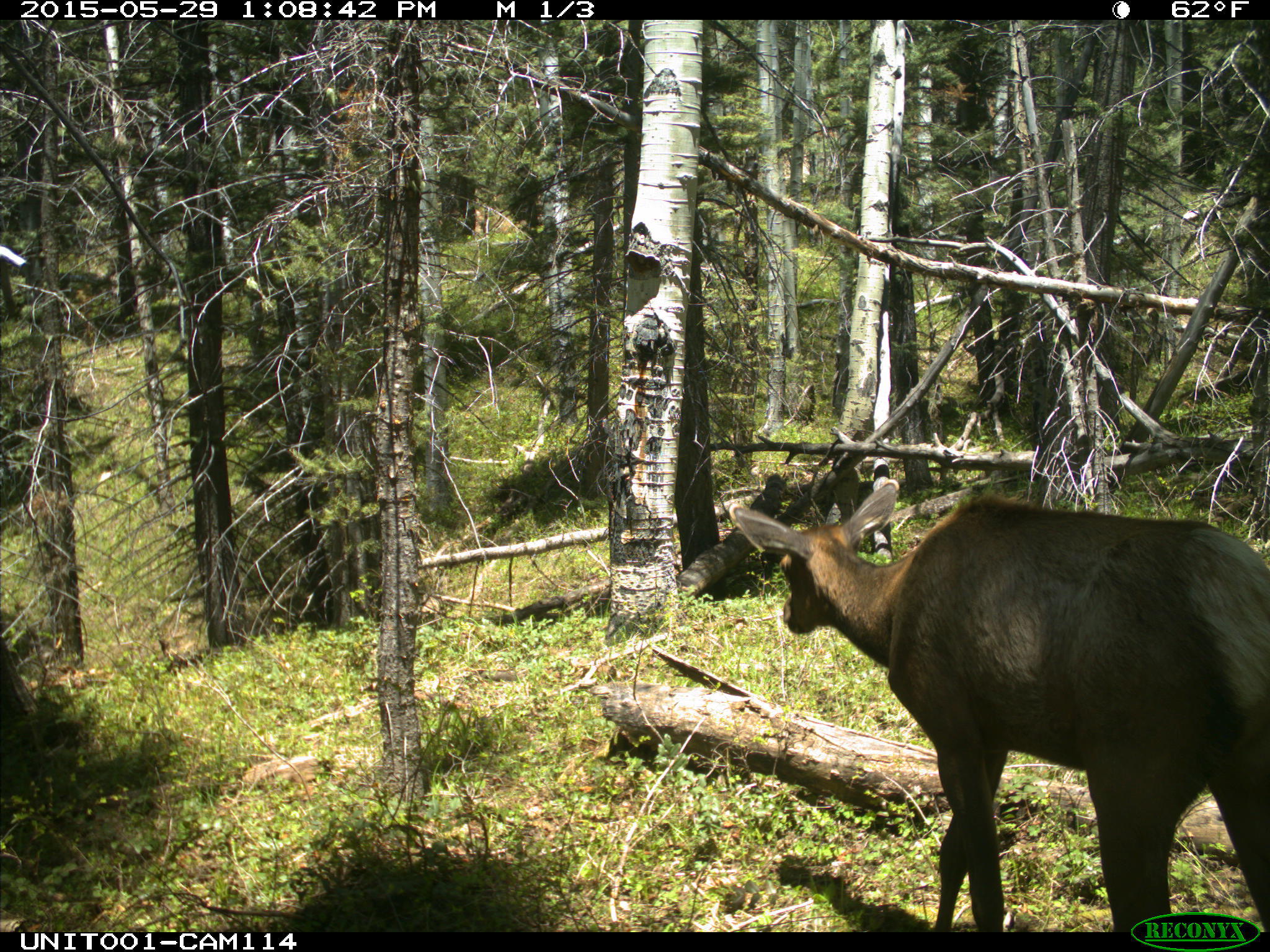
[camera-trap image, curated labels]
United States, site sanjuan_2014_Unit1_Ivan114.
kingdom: Animalia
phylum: Chordata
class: Mammalia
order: Artiodactyla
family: Cervidae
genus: Cervus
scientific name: Cervus elaphus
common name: red deer